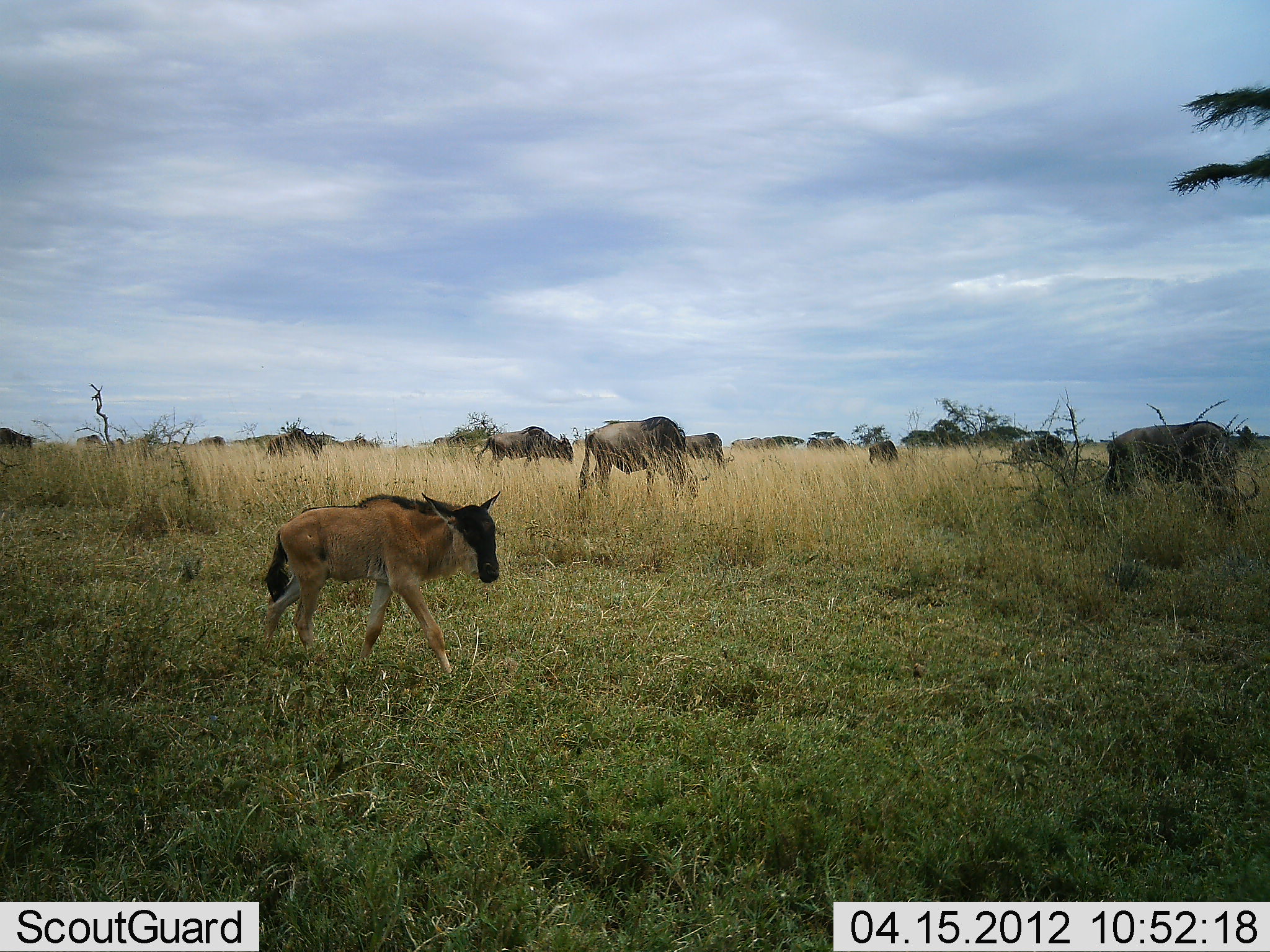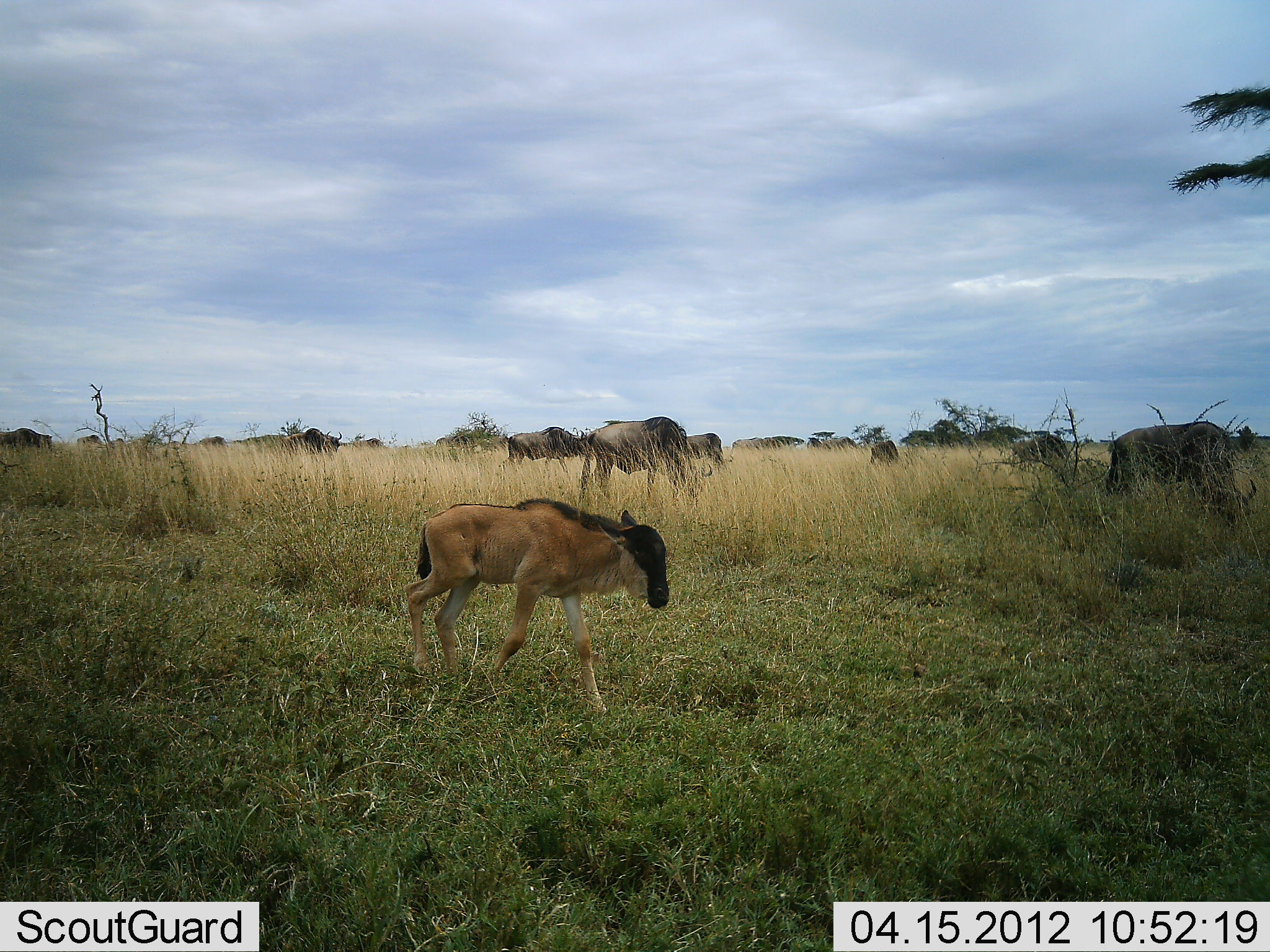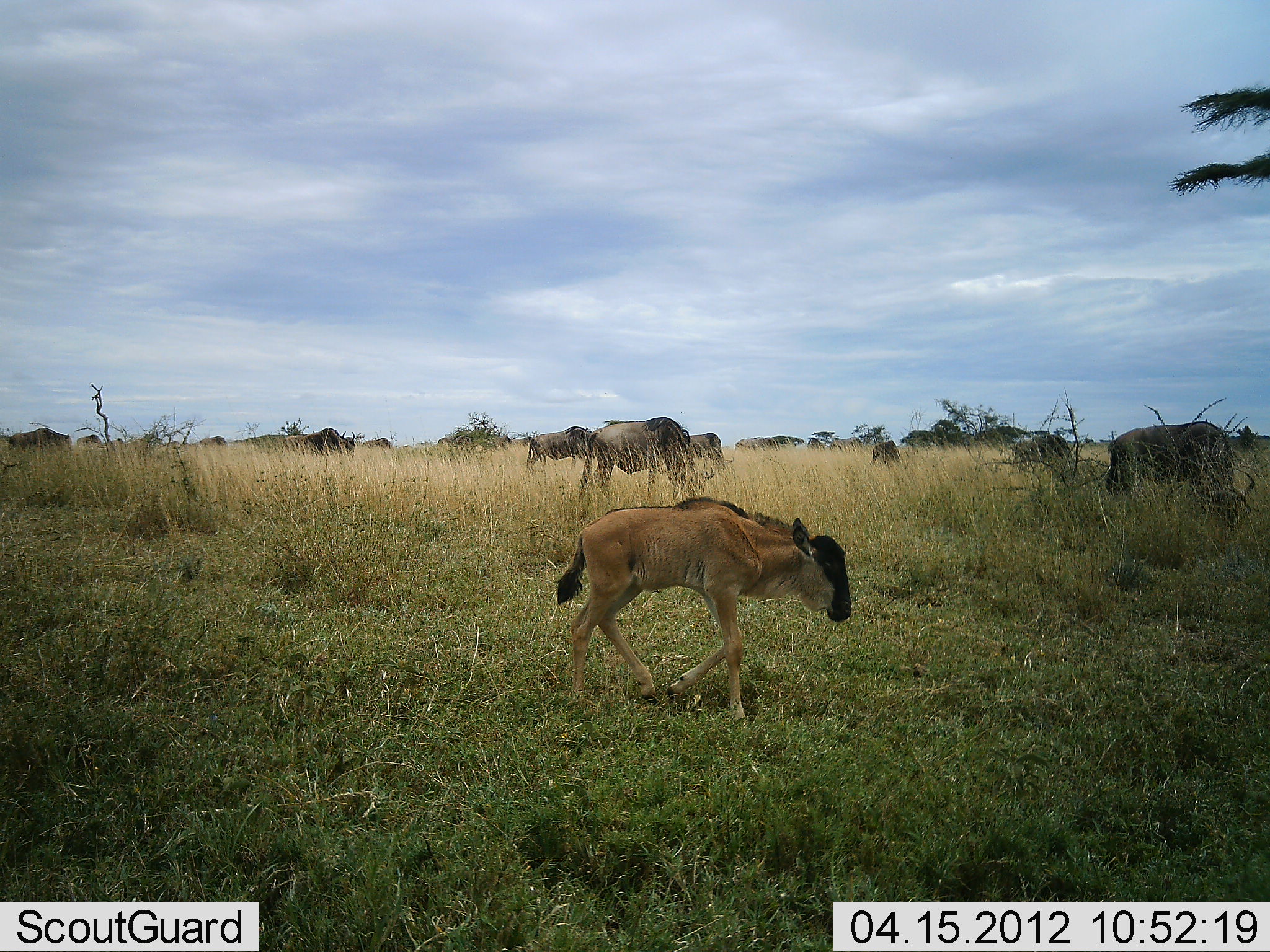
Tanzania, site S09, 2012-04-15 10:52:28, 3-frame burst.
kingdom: Animalia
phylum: Chordata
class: Mammalia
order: Artiodactyla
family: Bovidae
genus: Connochaetes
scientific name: Connochaetes taurinus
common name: blue wildebeest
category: wildebeest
Wildebeest (blue wildebeest) (Connochaetes taurinus), count 11-50. Behavior (volunteer vote fractions): standing 56%, resting 6%, moving 83%, interacting 0%. Young present (vote fraction): 89%. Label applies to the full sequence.